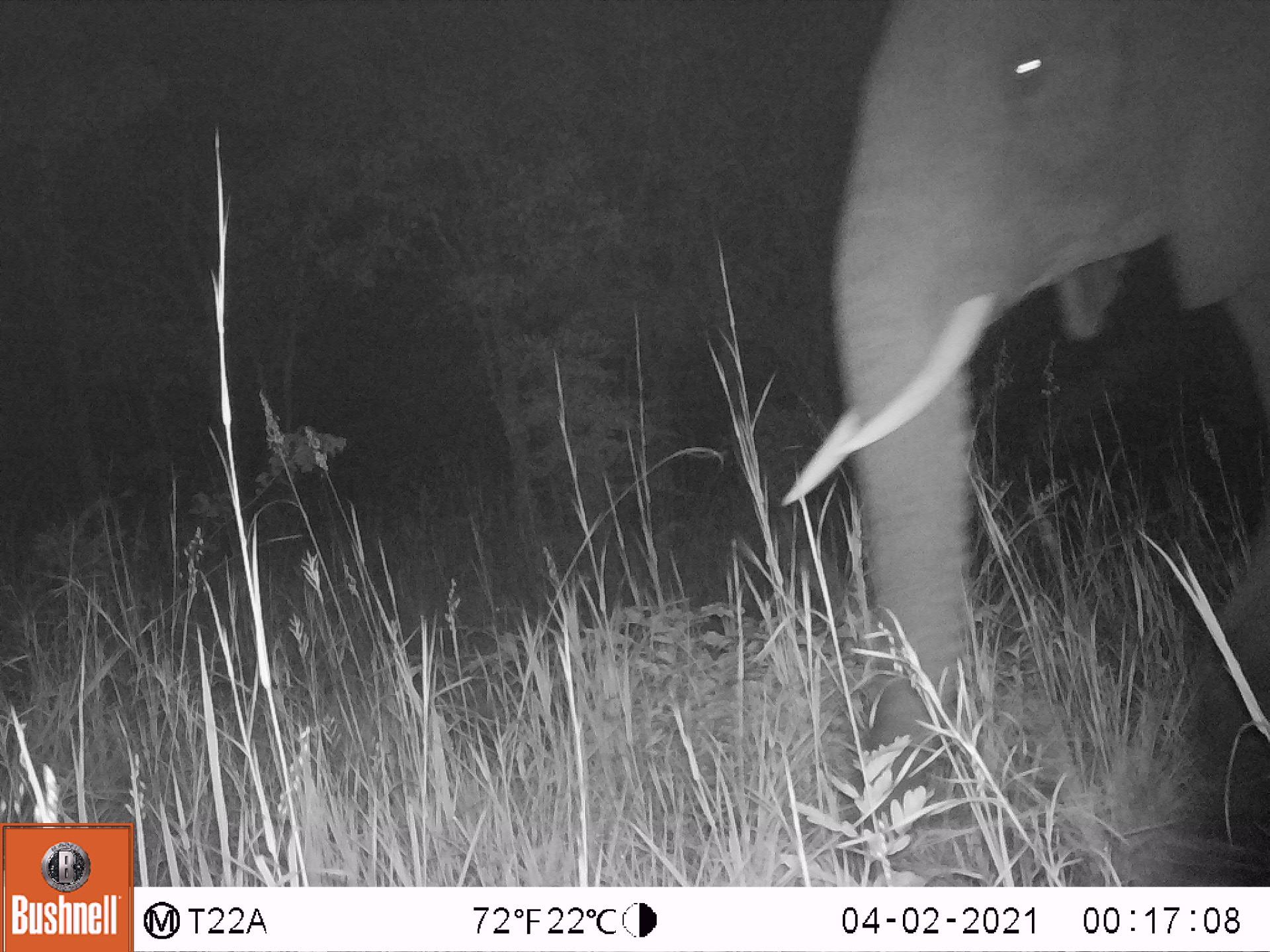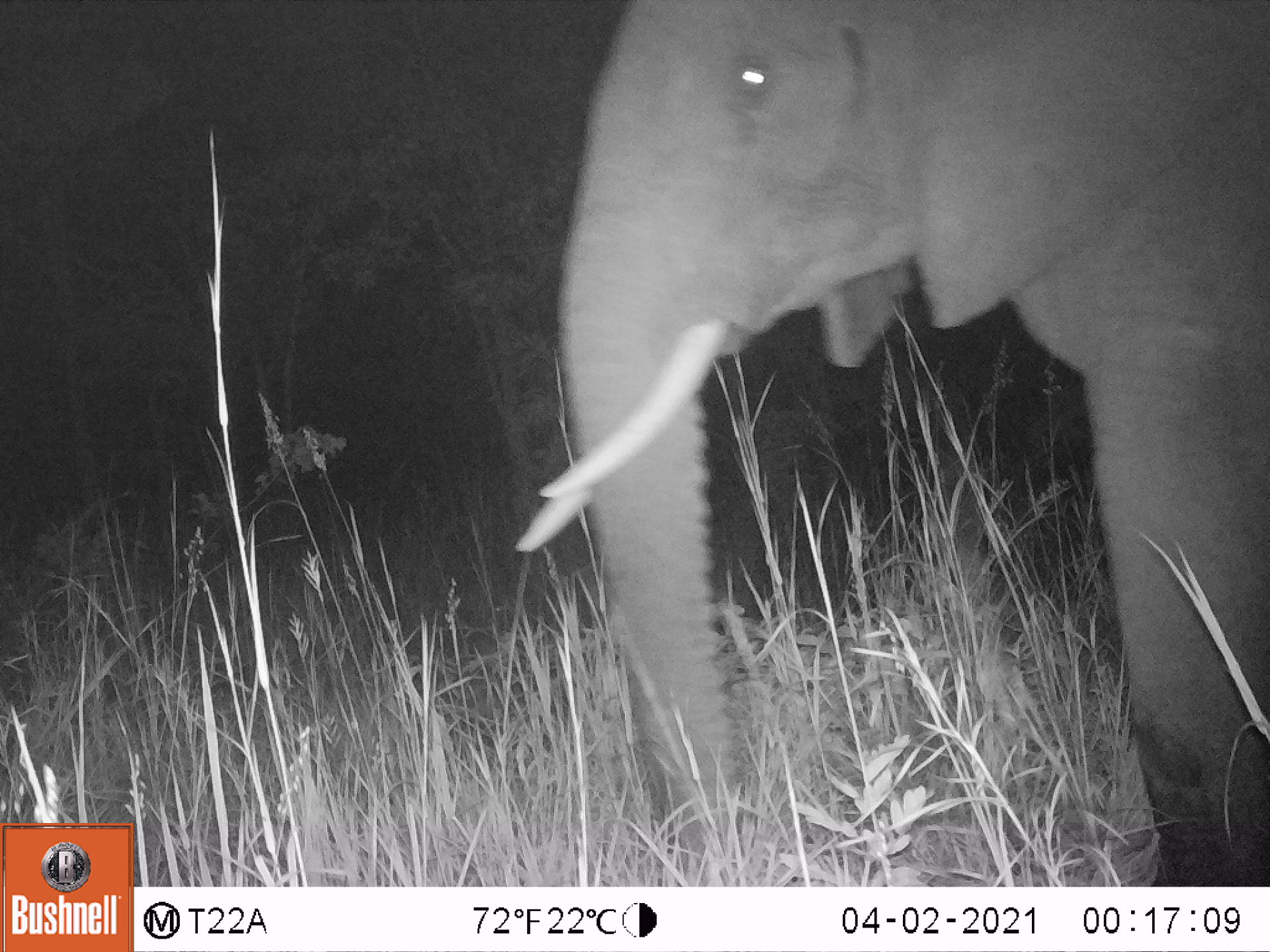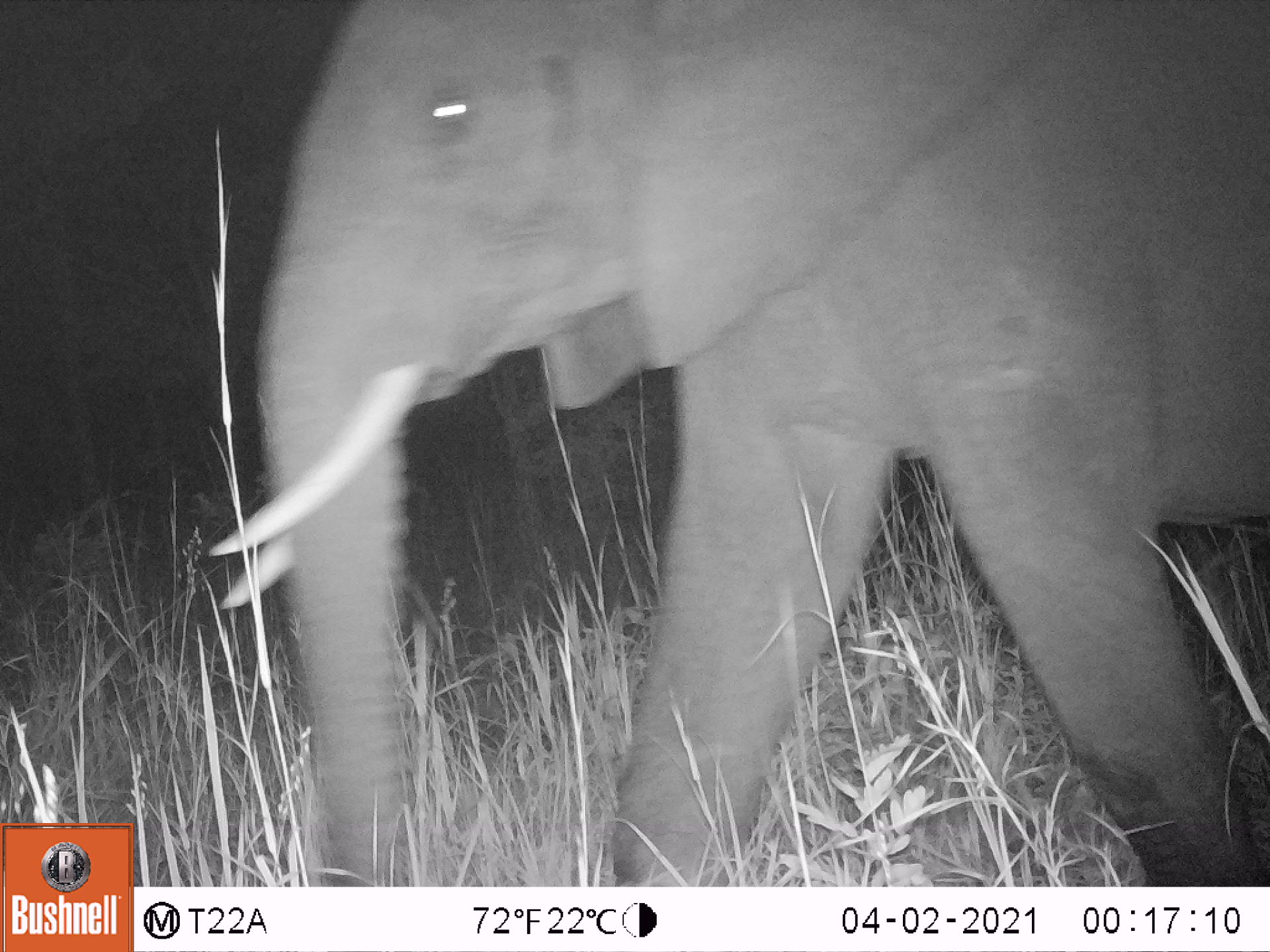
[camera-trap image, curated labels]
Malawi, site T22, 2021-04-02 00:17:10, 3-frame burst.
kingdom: Animalia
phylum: Chordata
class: Mammalia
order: Proboscidea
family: Elephantidae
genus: Loxodonta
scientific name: Loxodonta africana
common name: african savanna elephant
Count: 1.